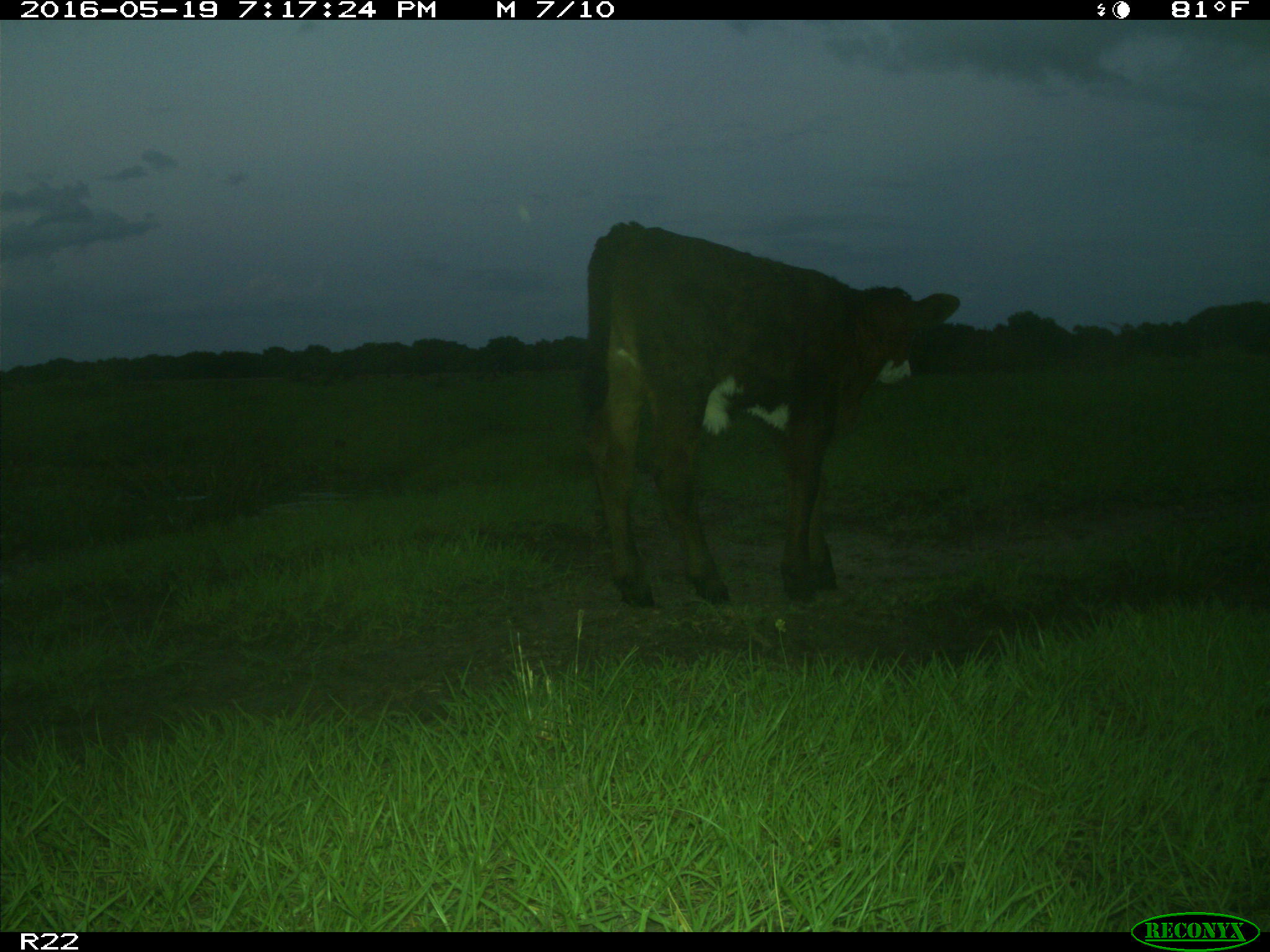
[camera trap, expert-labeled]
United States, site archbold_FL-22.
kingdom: Animalia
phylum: Chordata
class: Mammalia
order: Artiodactyla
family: Bovidae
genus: Bos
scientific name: Bos taurus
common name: domestic cow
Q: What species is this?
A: Bos taurus (domestic cow).